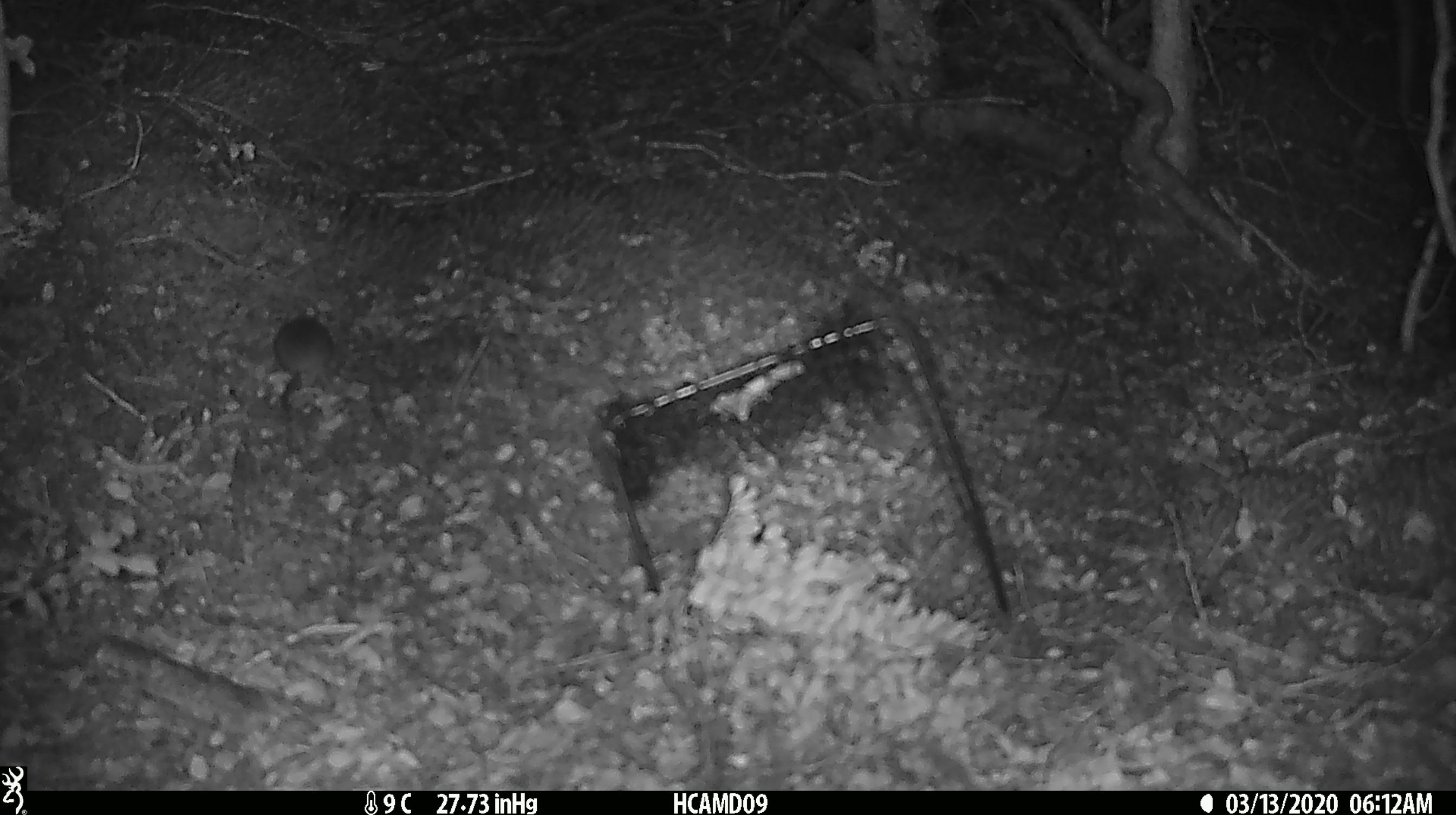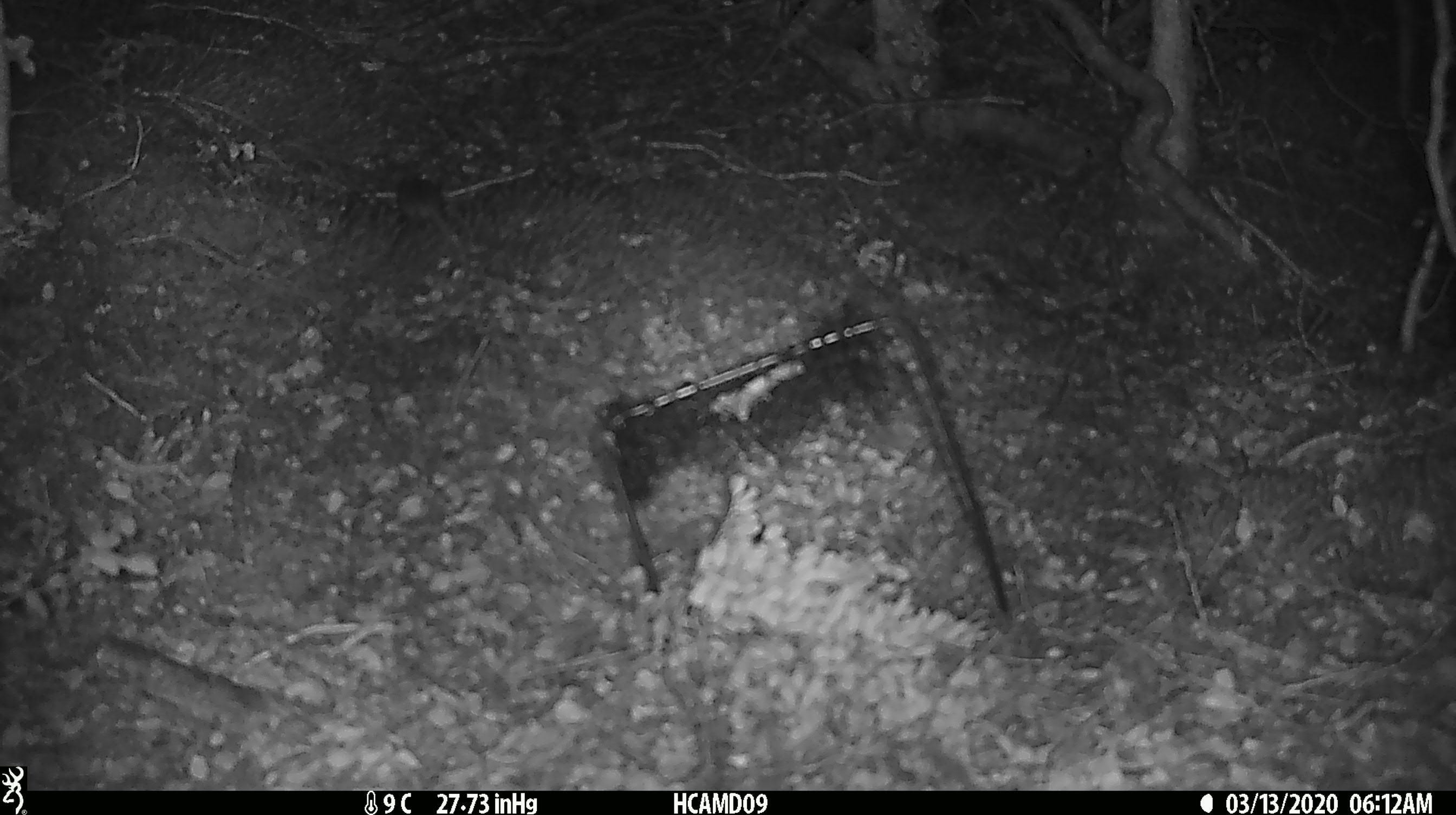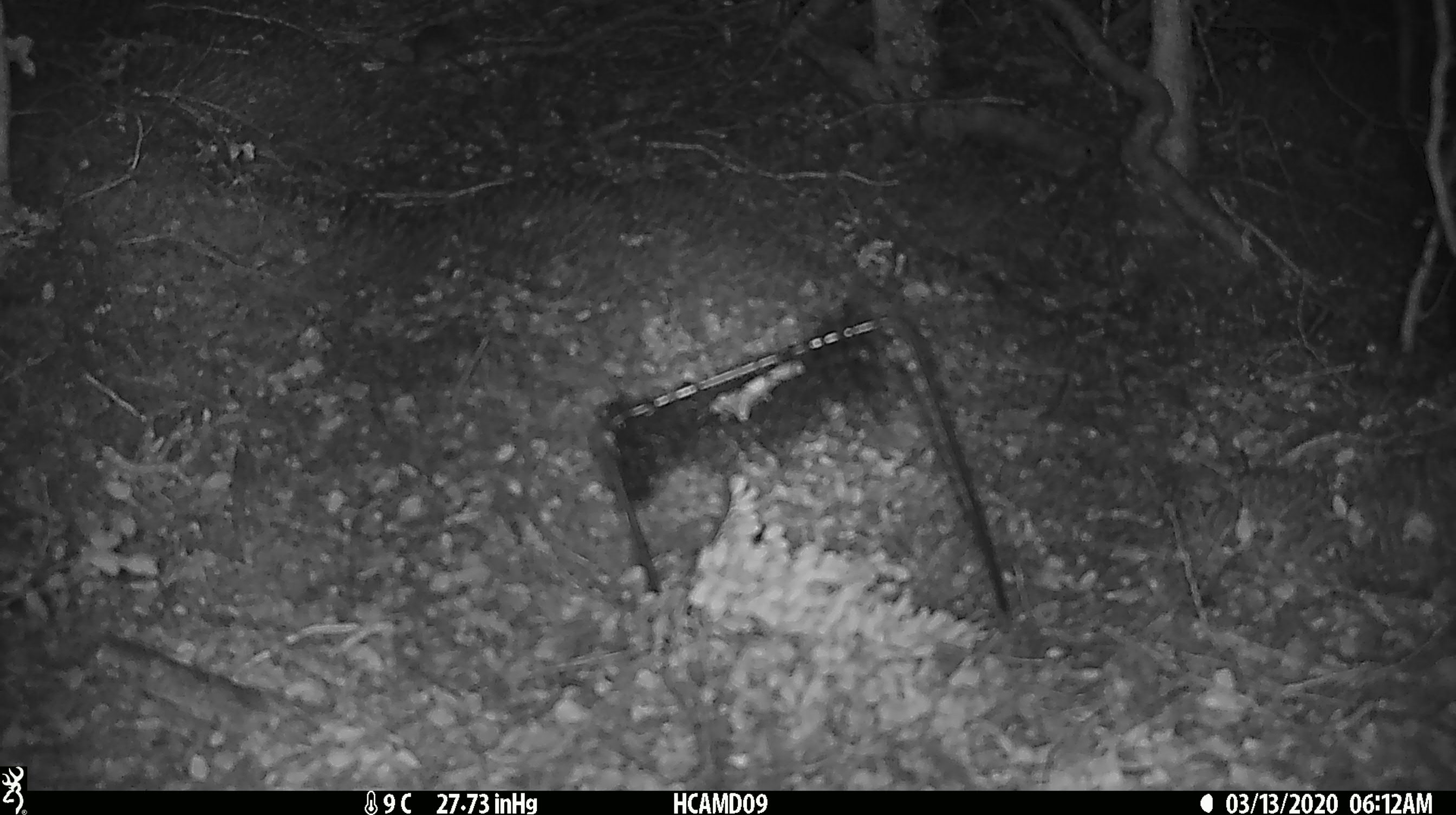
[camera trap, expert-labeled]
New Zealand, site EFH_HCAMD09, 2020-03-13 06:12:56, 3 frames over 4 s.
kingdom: Animalia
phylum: Chordata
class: Mammalia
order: Rodentia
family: Muridae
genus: Mus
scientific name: Mus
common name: mouse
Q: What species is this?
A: Mouse (Mus).